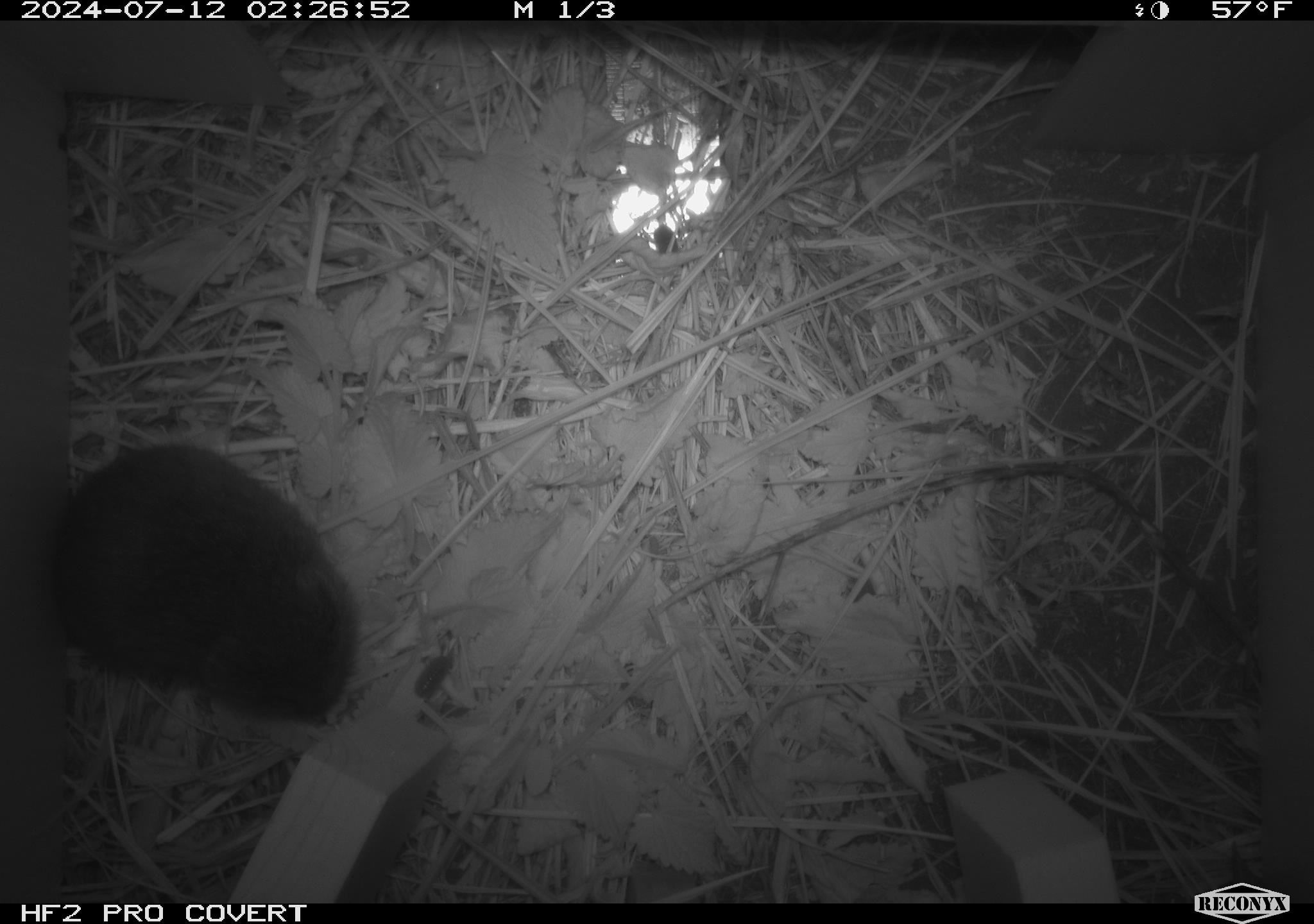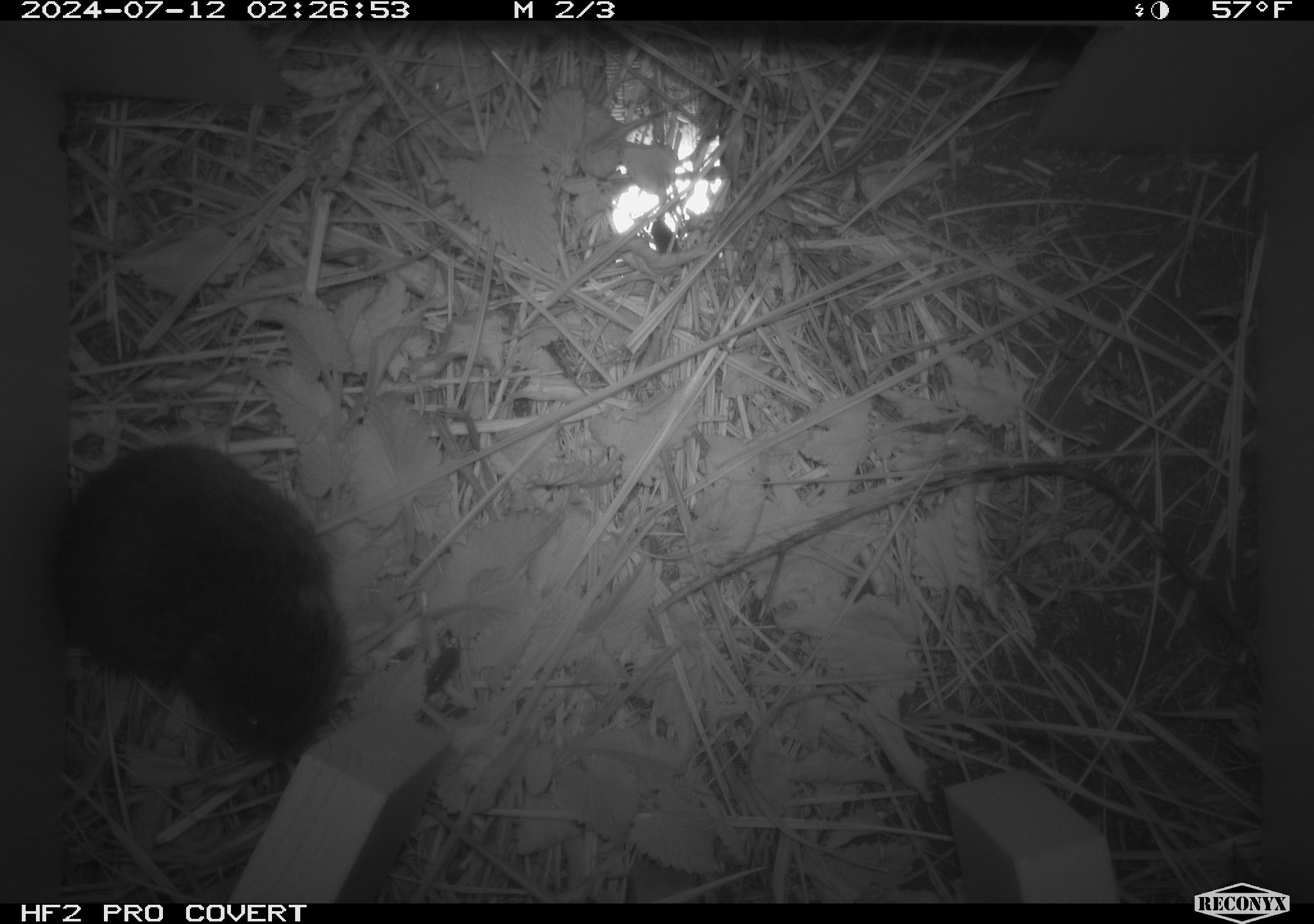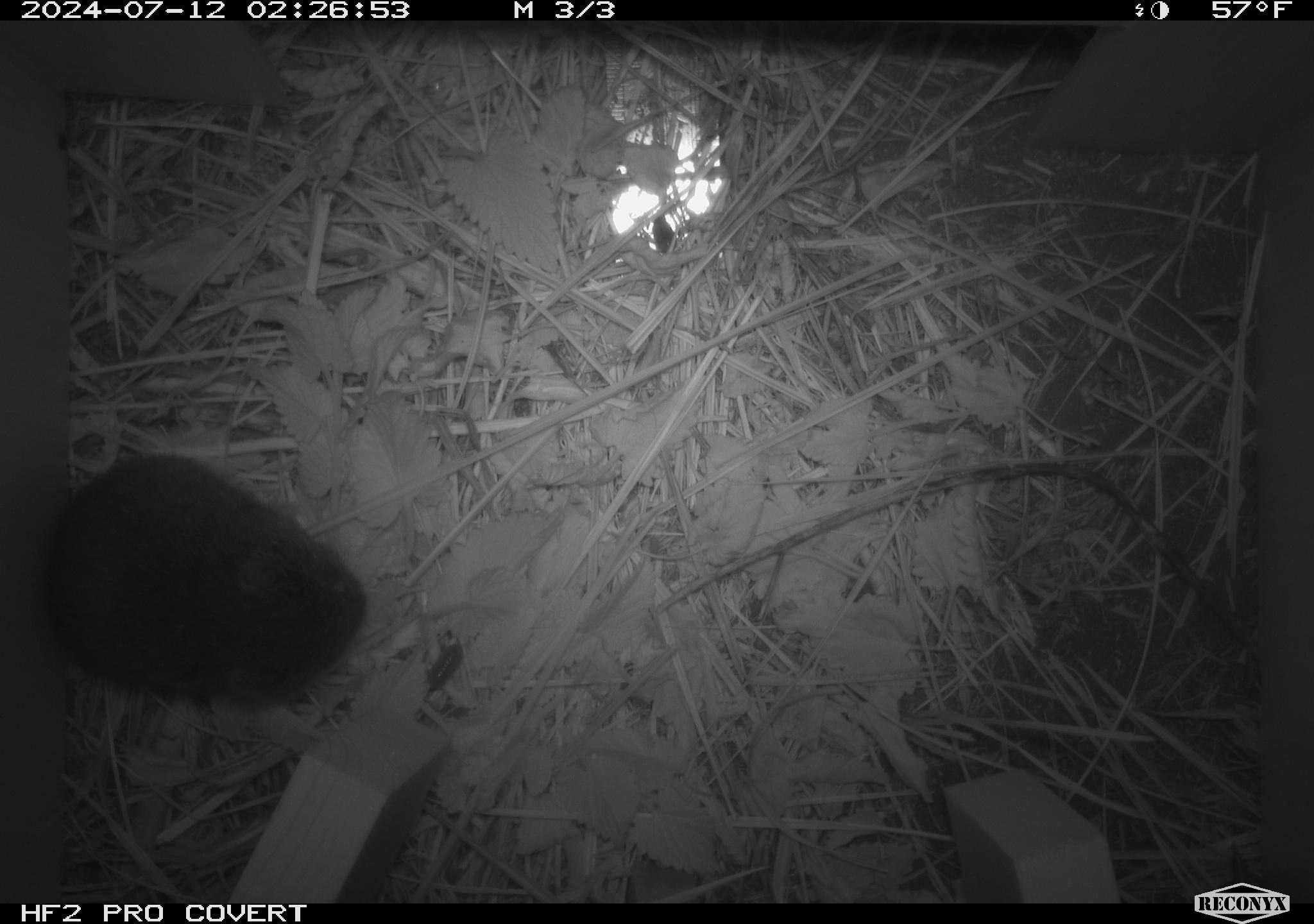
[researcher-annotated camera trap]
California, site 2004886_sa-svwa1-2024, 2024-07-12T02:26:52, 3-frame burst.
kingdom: Animalia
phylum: Chordata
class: Mammalia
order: Rodentia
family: Cricetidae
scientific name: Arvicolinae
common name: voles, lemmings, and muskrats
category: arvicolinae subfamily